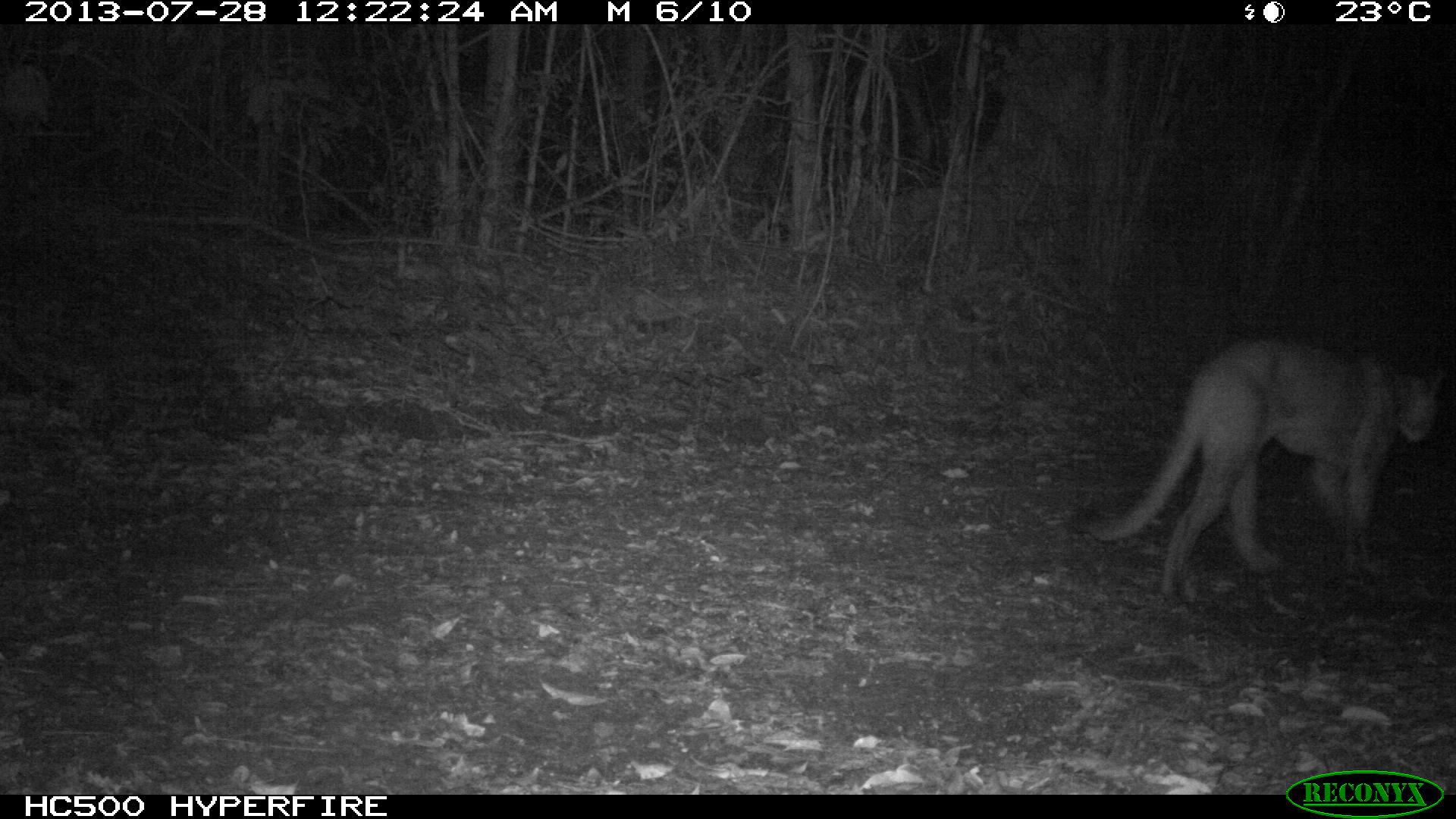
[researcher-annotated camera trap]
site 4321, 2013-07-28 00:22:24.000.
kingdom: Animalia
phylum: Chordata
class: Mammalia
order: Carnivora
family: Felidae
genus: Puma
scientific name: Puma concolor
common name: mountain lion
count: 1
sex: male